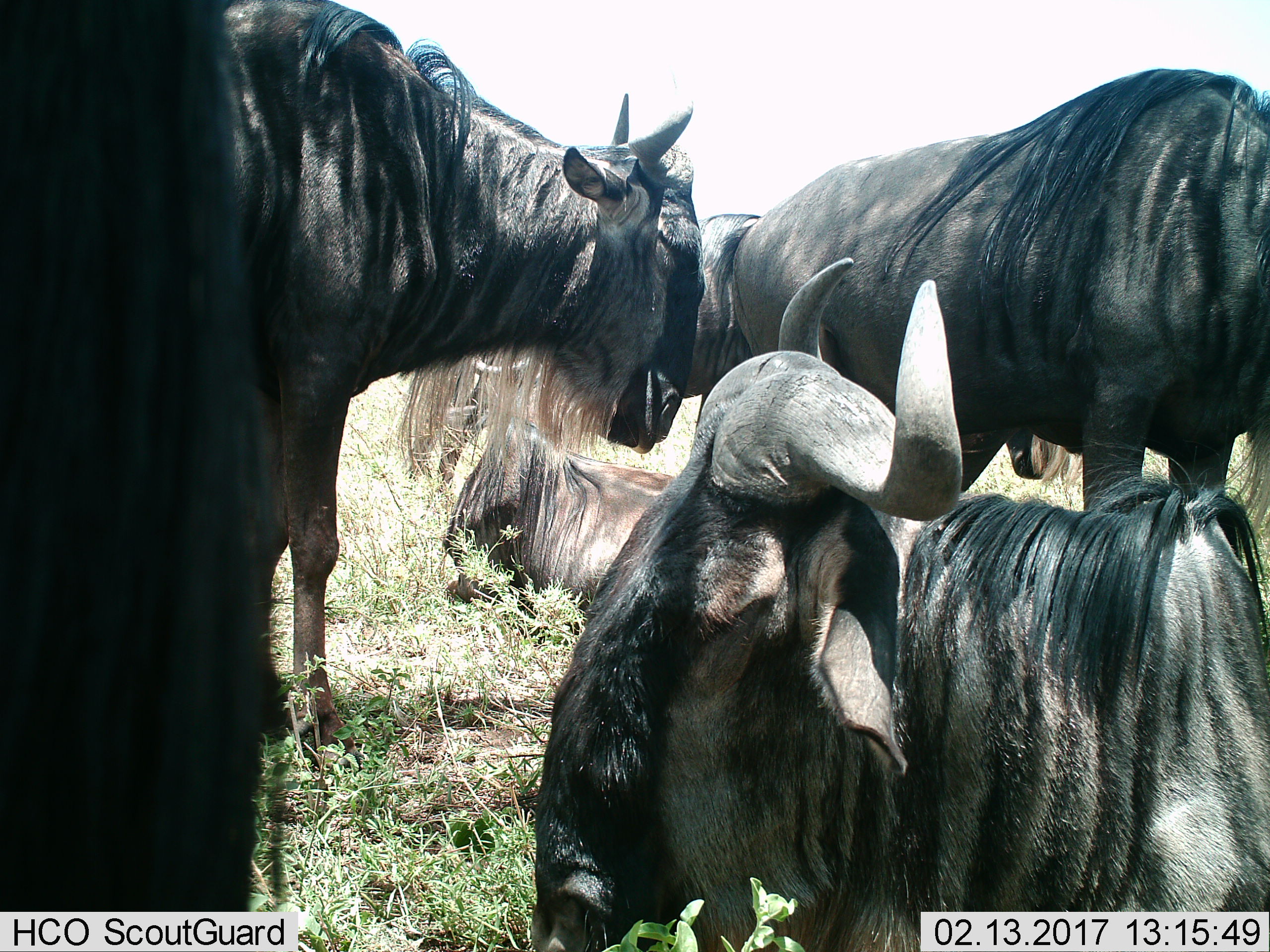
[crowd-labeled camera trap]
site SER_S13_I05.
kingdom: Animalia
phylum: Chordata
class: Mammalia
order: Artiodactyla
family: Bovidae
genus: Connochaetes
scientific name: Connochaetes taurinus taurinus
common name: blue wildebeest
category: wildebeestblue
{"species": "wildebeestblue (blue wildebeest) (Connochaetes taurinus taurinus)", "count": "4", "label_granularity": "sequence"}